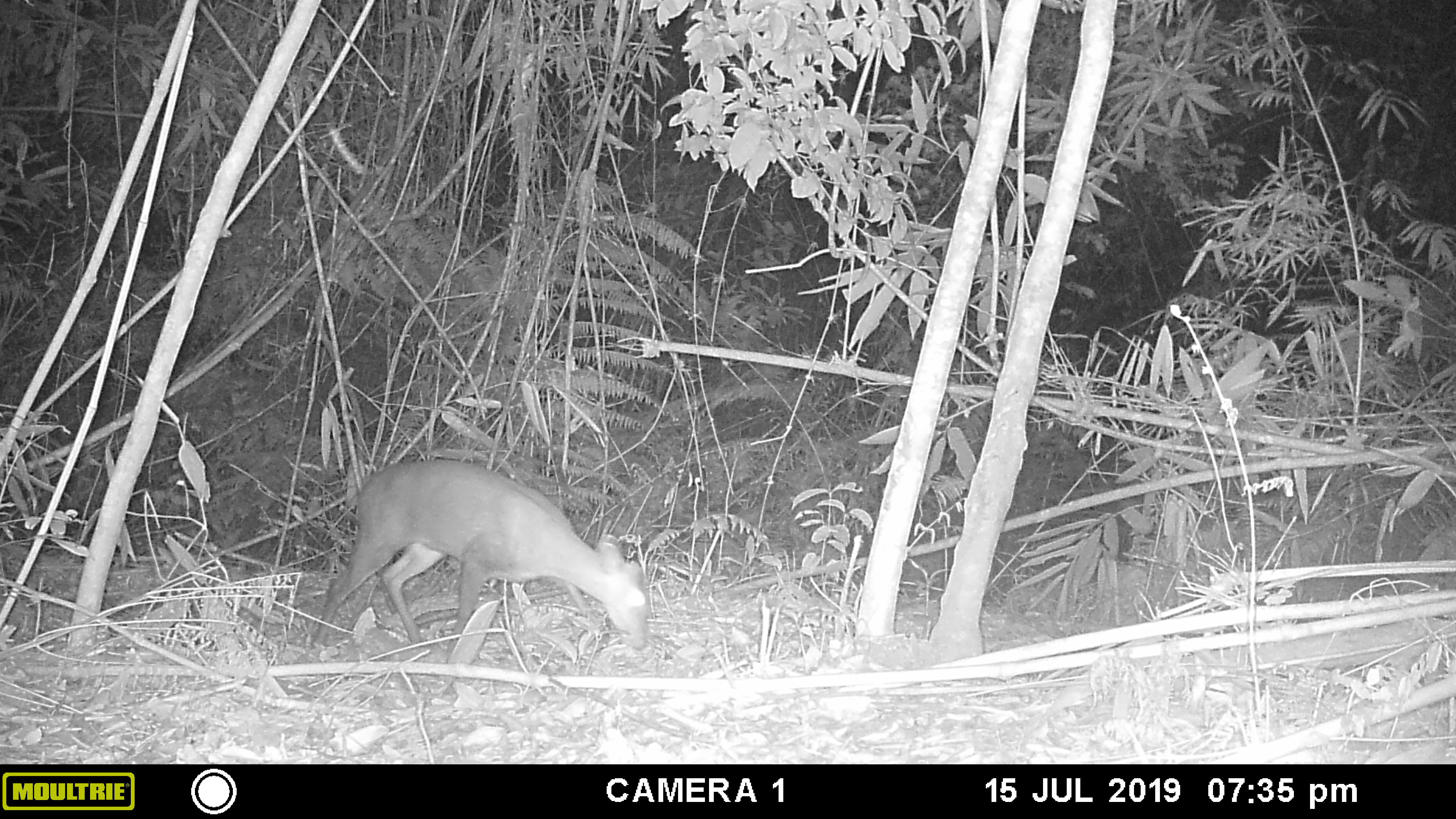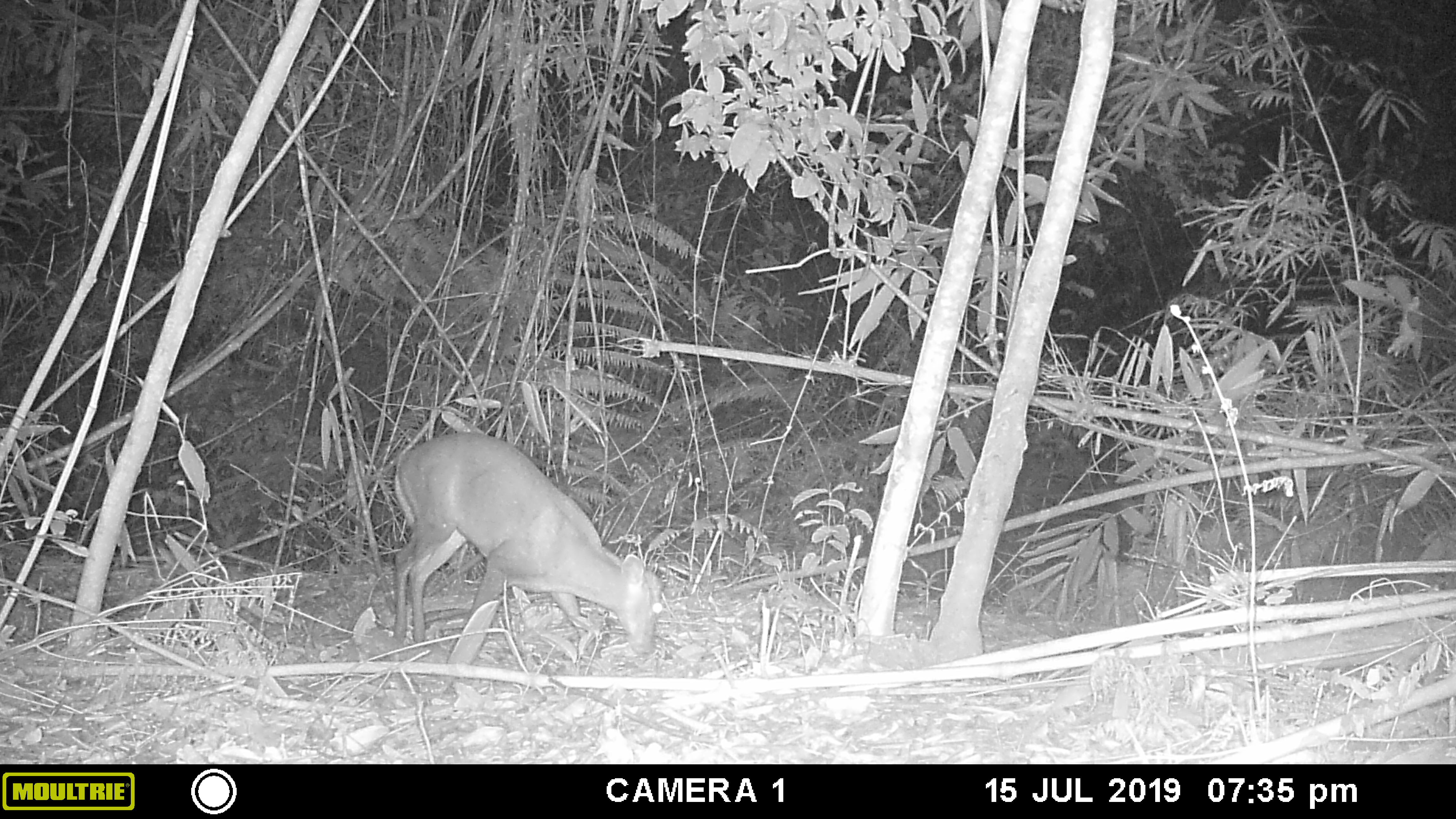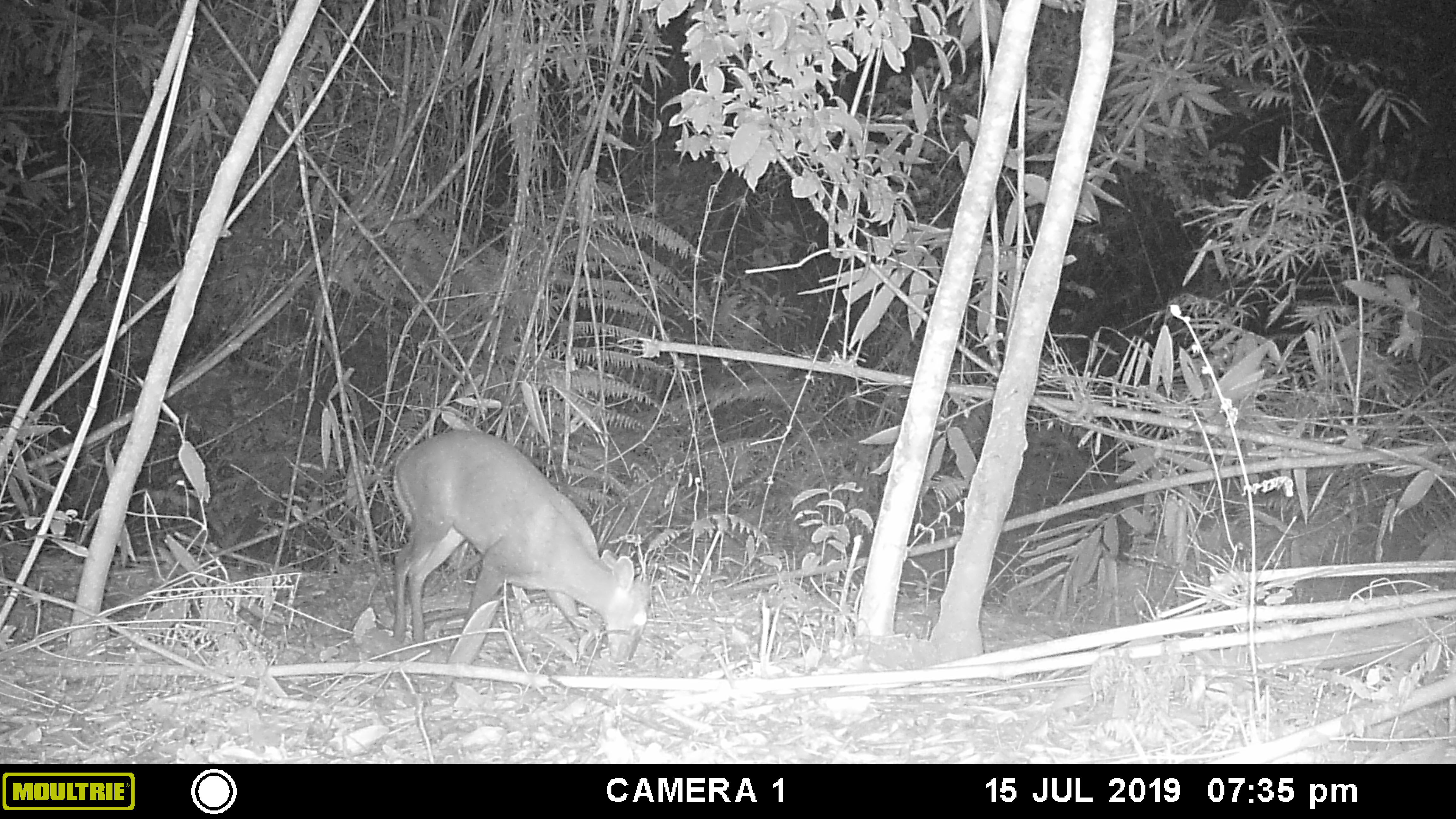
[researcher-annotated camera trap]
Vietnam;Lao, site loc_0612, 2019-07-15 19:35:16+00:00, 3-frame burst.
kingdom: Animalia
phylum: Chordata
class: Mammalia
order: Artiodactyla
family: Cervidae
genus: Muntiacus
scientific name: Muntiacus rooseveltorum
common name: roosevelt's muntjac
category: roosevelts muntjac group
Roosevelts muntjac group (roosevelt's muntjac) (Muntiacus rooseveltorum). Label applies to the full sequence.